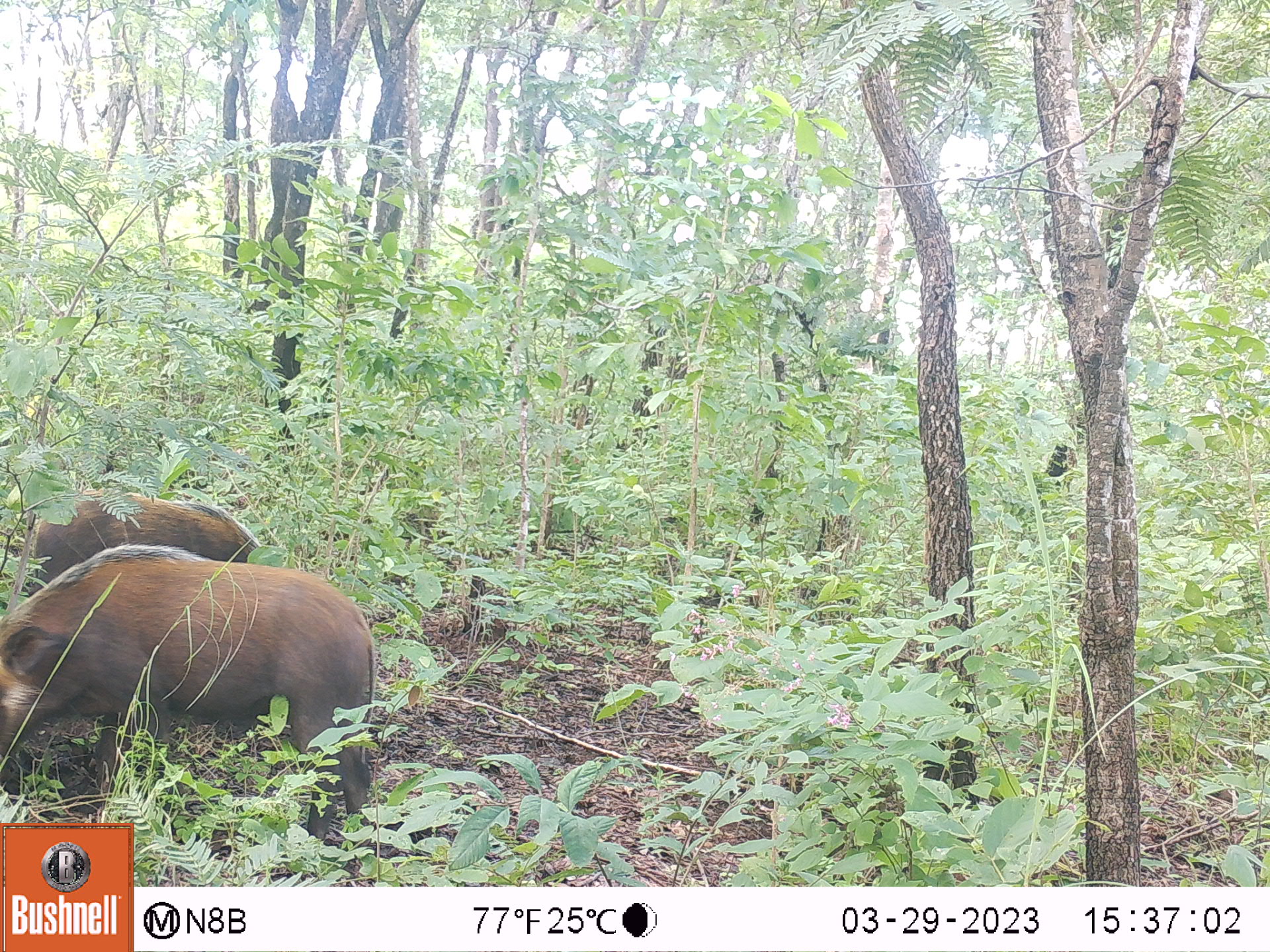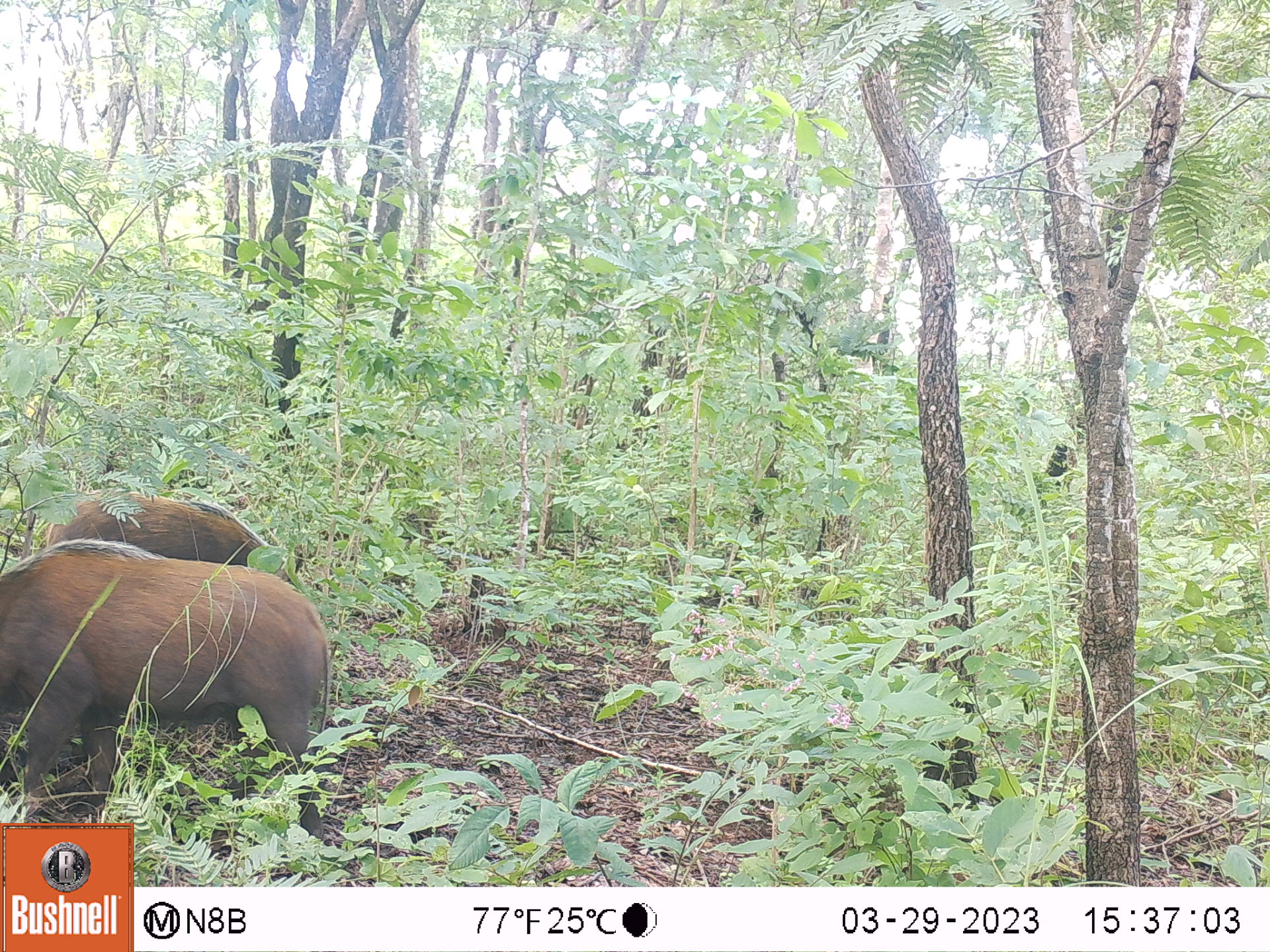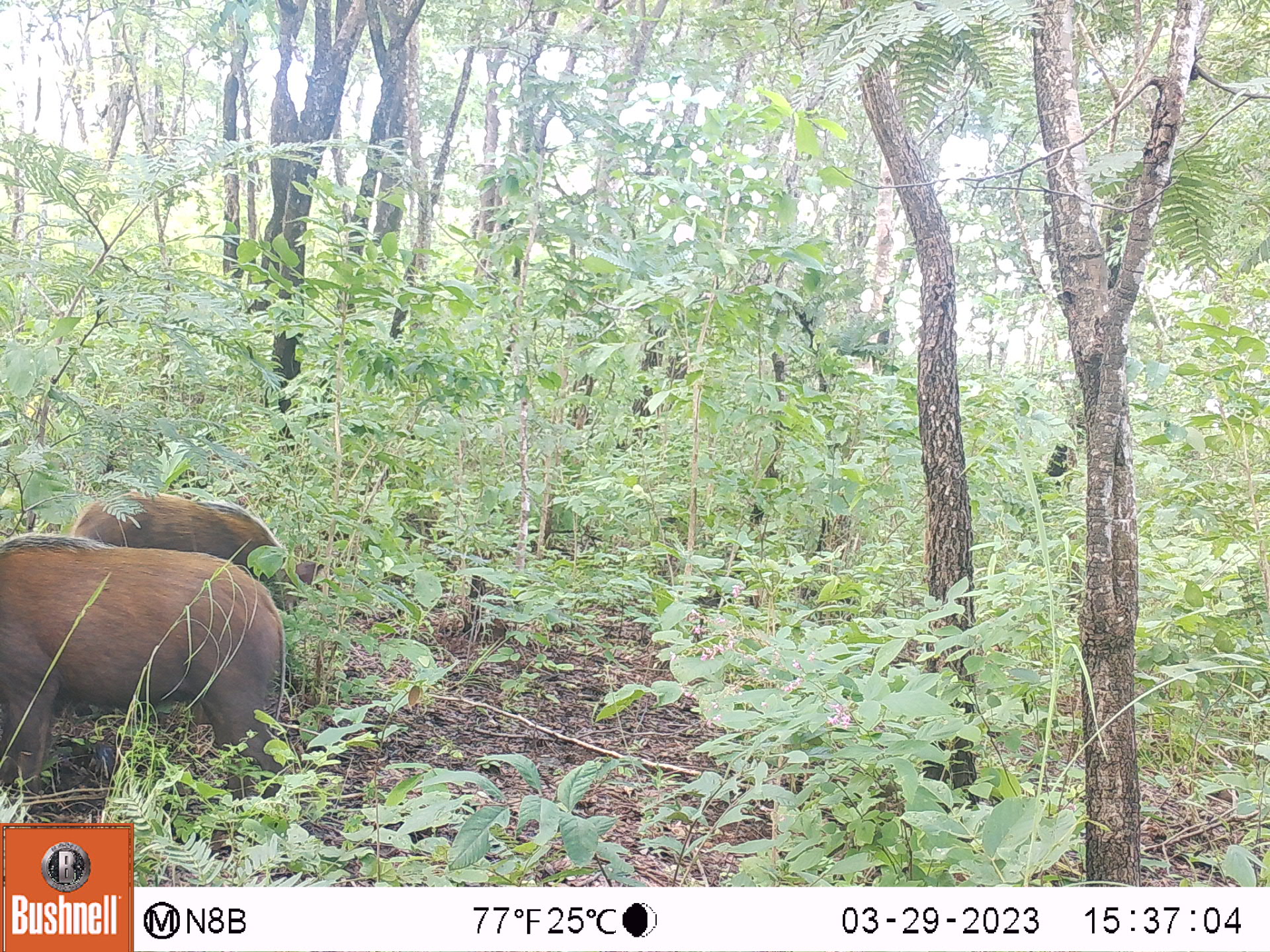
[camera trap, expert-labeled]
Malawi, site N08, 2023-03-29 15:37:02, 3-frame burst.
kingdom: Animalia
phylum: Chordata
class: Mammalia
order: Artiodactyla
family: Suidae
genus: Potamochoerus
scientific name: Potamochoerus larvatus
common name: bushpig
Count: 2.